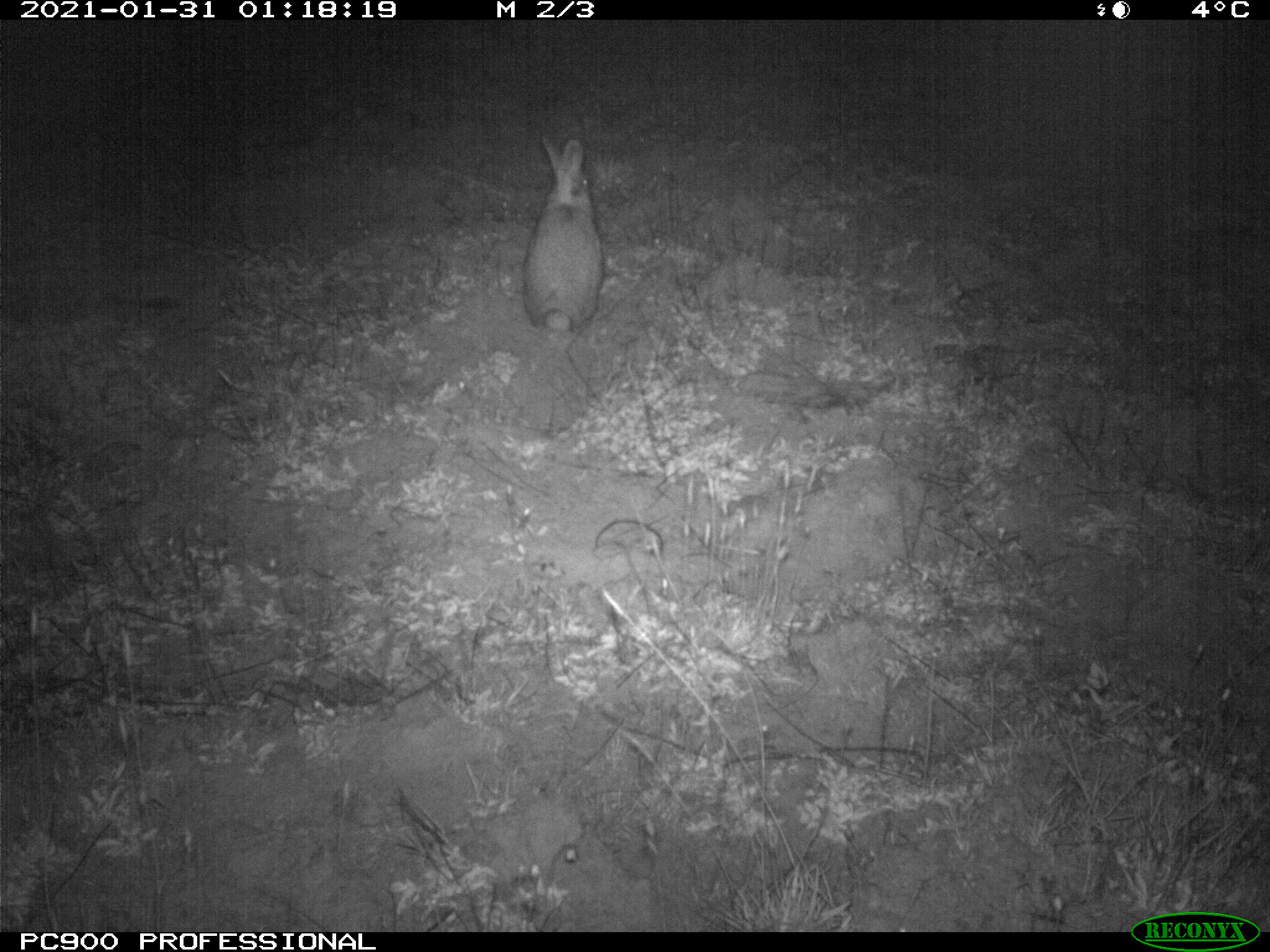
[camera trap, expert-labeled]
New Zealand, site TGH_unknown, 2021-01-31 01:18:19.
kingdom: Animalia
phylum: Chordata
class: Mammalia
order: Lagomorpha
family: Leporidae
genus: Oryctolagus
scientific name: Oryctolagus cuniculus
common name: european rabbit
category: rabbit